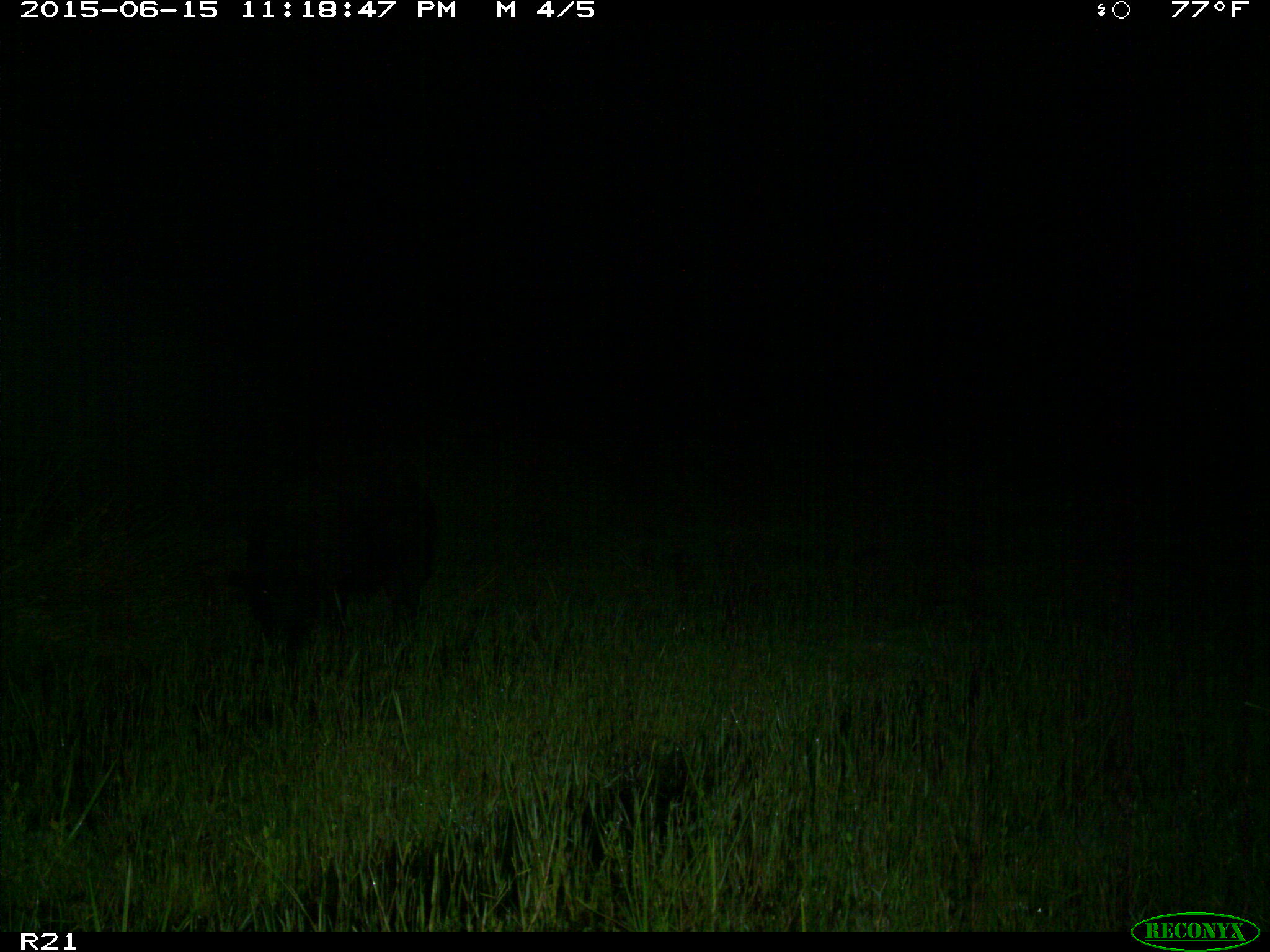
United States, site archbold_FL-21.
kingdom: Animalia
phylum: Chordata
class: Mammalia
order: Artiodactyla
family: Suidae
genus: Sus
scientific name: Sus scrofa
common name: wild boar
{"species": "Sus scrofa (wild boar)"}